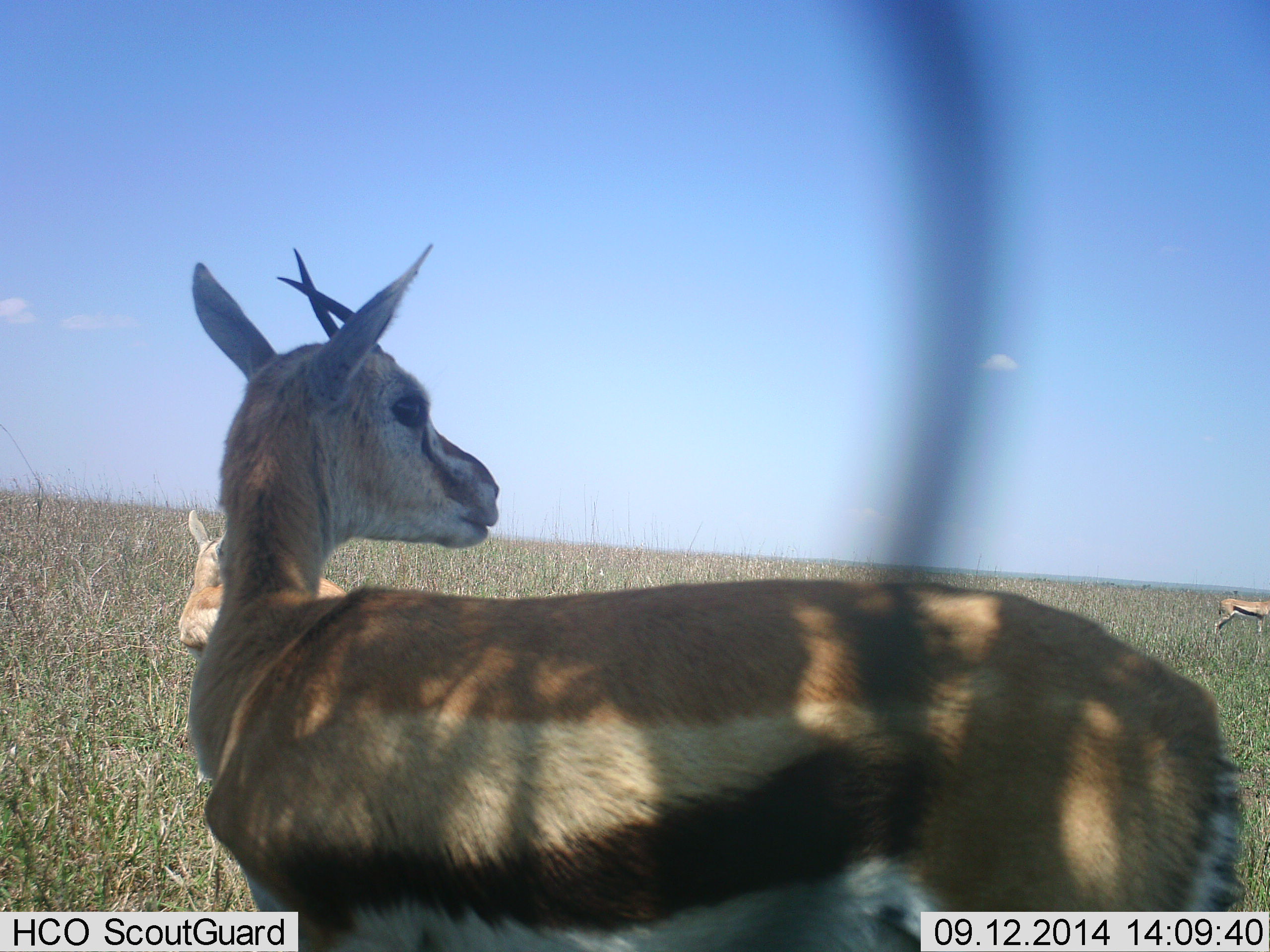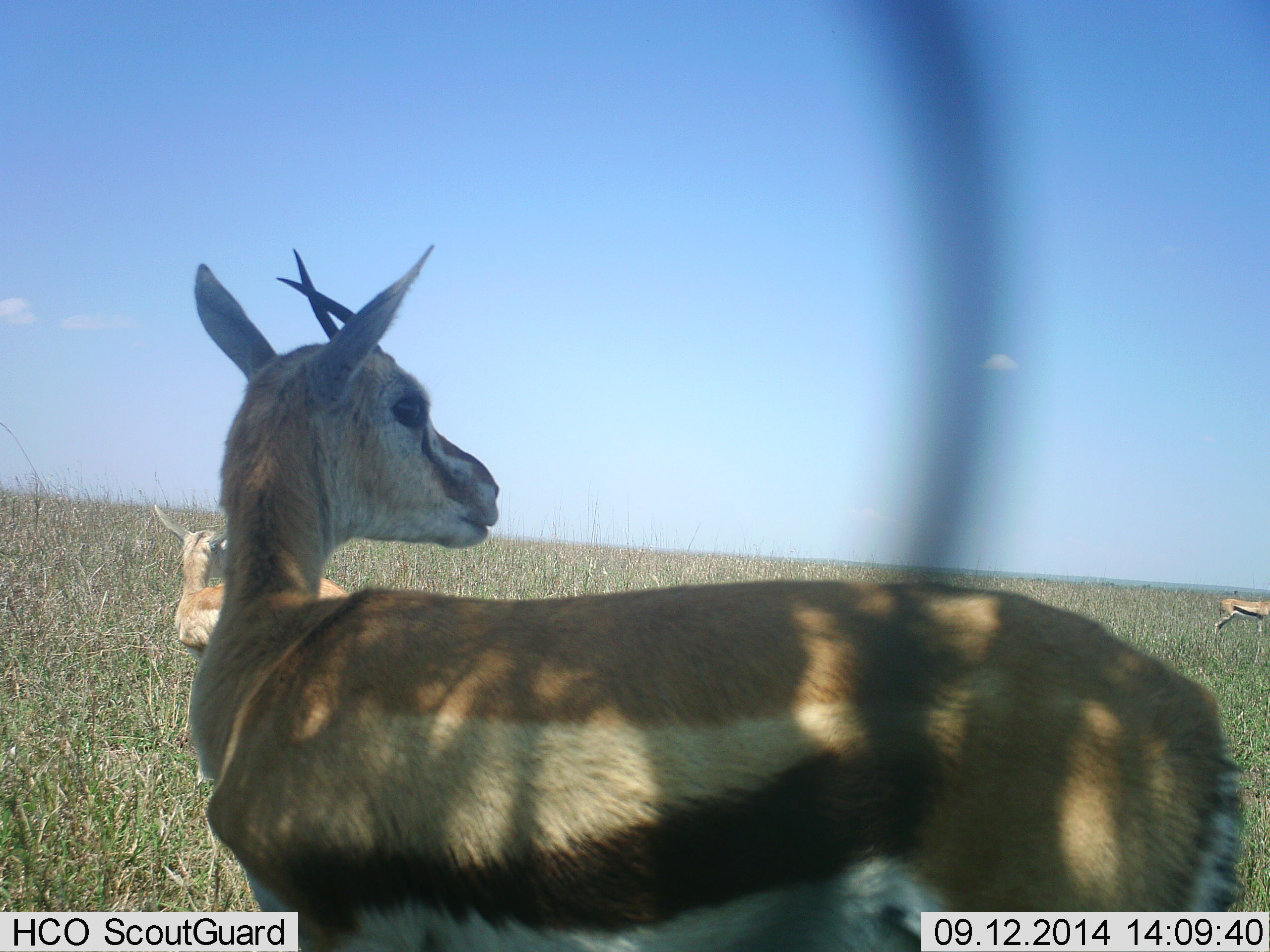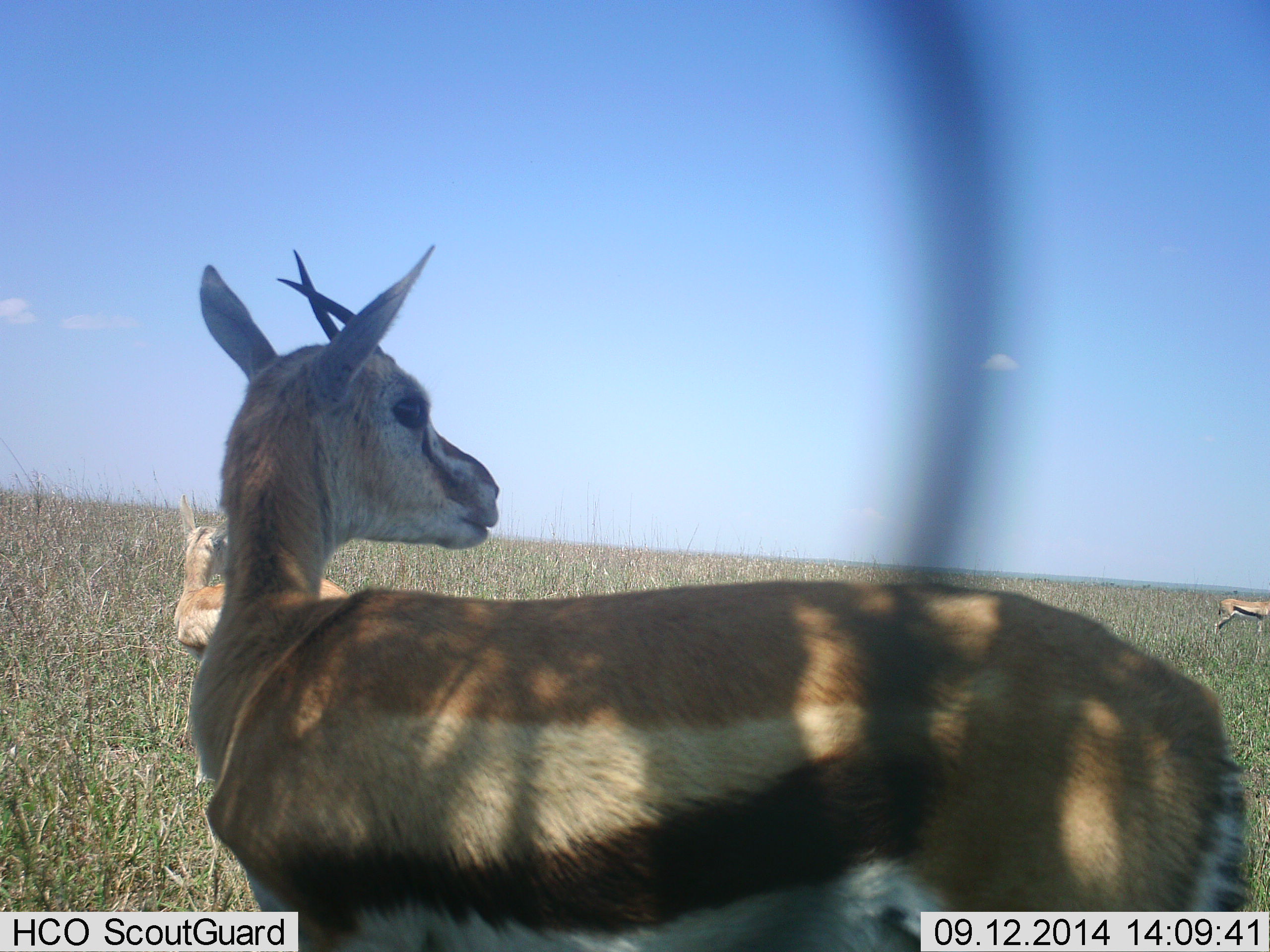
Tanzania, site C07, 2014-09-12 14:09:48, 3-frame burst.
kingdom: Animalia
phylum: Chordata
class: Mammalia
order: Artiodactyla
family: Bovidae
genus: Eudorcas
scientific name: Eudorcas thomsonii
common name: thomson's gazelle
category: gazellethomsons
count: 3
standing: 80%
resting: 20%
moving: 20%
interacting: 0%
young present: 0%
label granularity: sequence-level